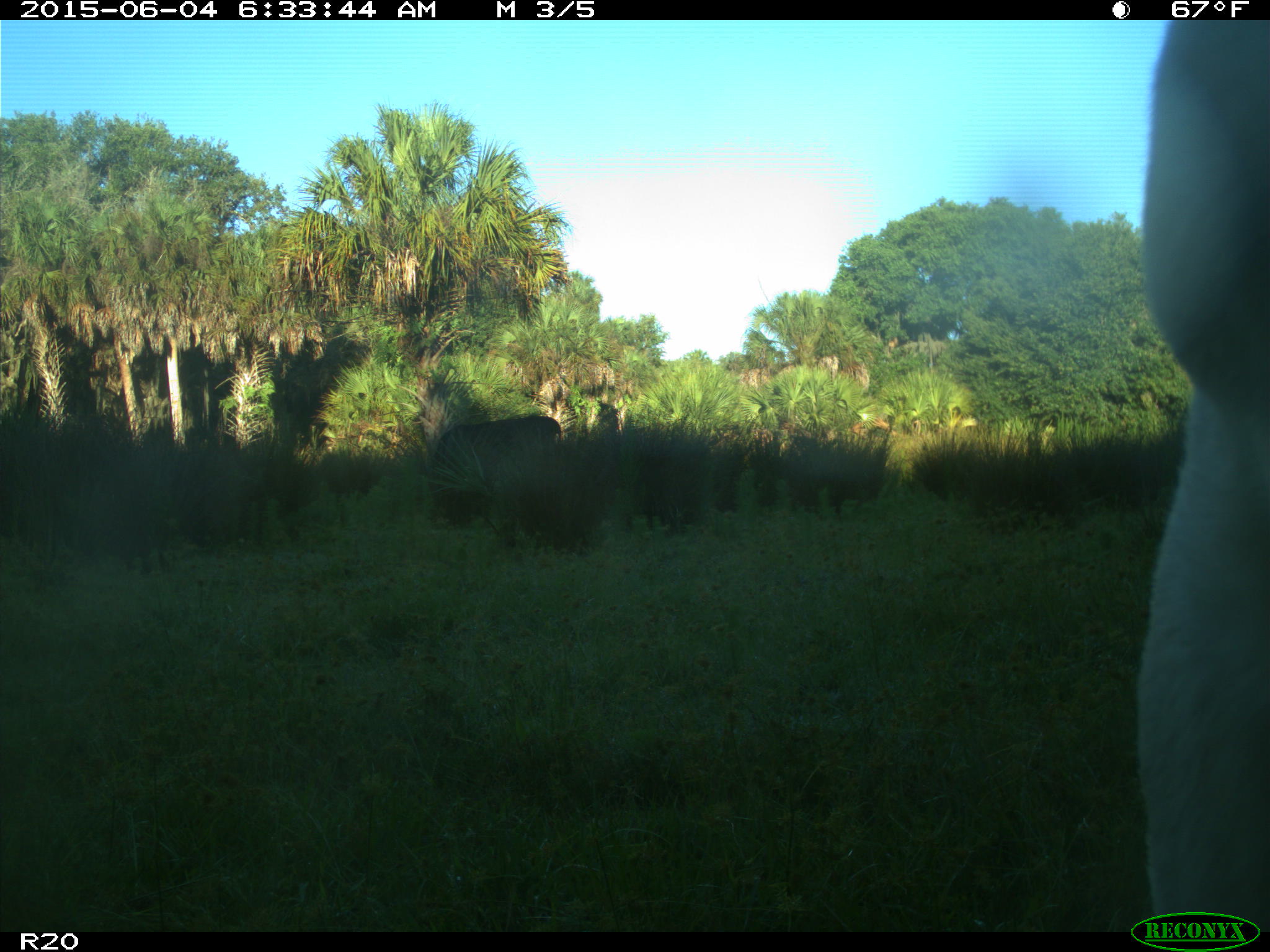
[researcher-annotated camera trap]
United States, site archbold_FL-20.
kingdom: Animalia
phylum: Chordata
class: Mammalia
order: Artiodactyla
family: Bovidae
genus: Bos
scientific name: Bos taurus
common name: domestic cow